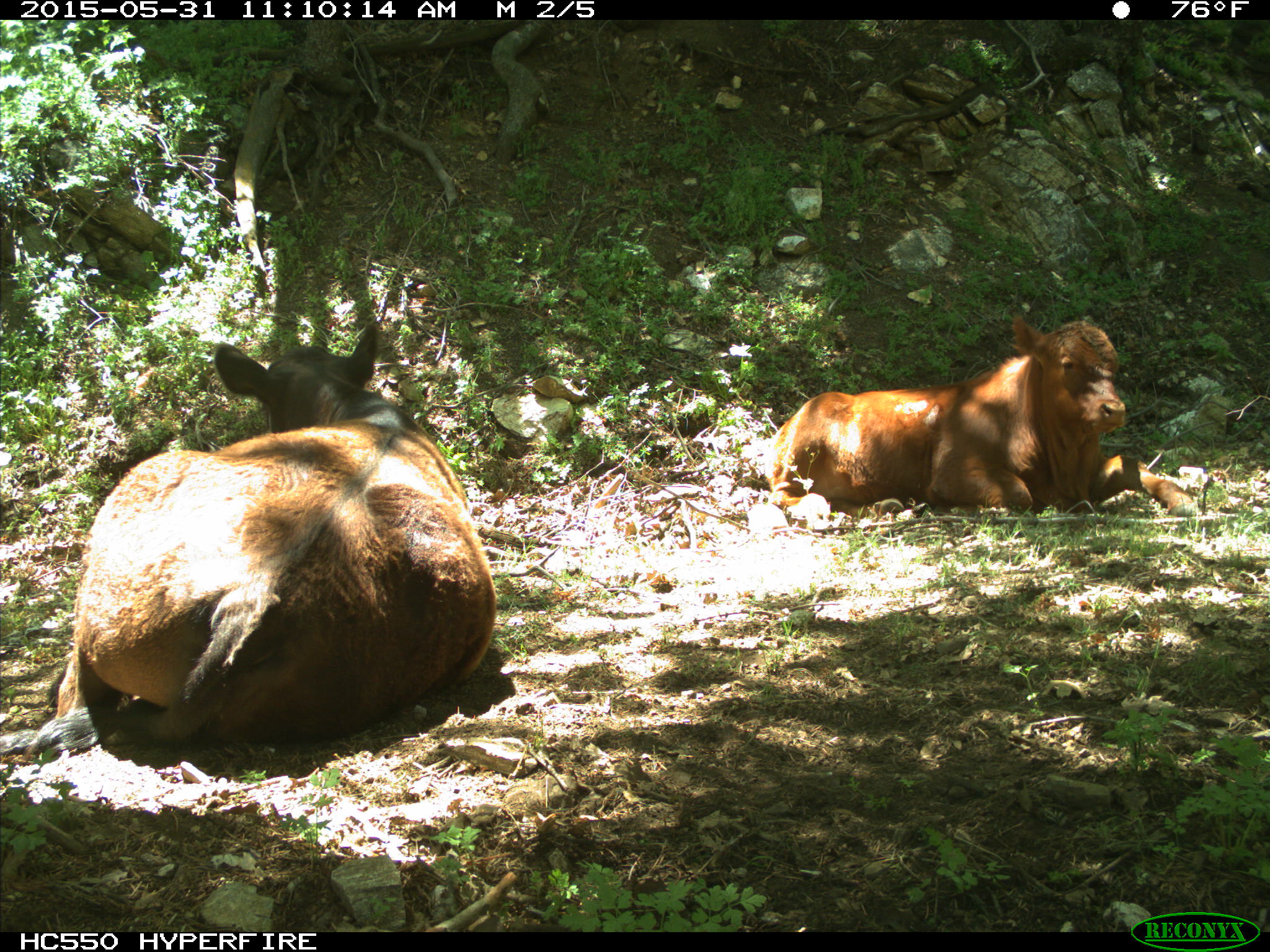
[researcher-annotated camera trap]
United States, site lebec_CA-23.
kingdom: Animalia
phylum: Chordata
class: Mammalia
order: Artiodactyla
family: Bovidae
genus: Bos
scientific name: Bos taurus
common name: domestic cow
Bos taurus (domestic cow).